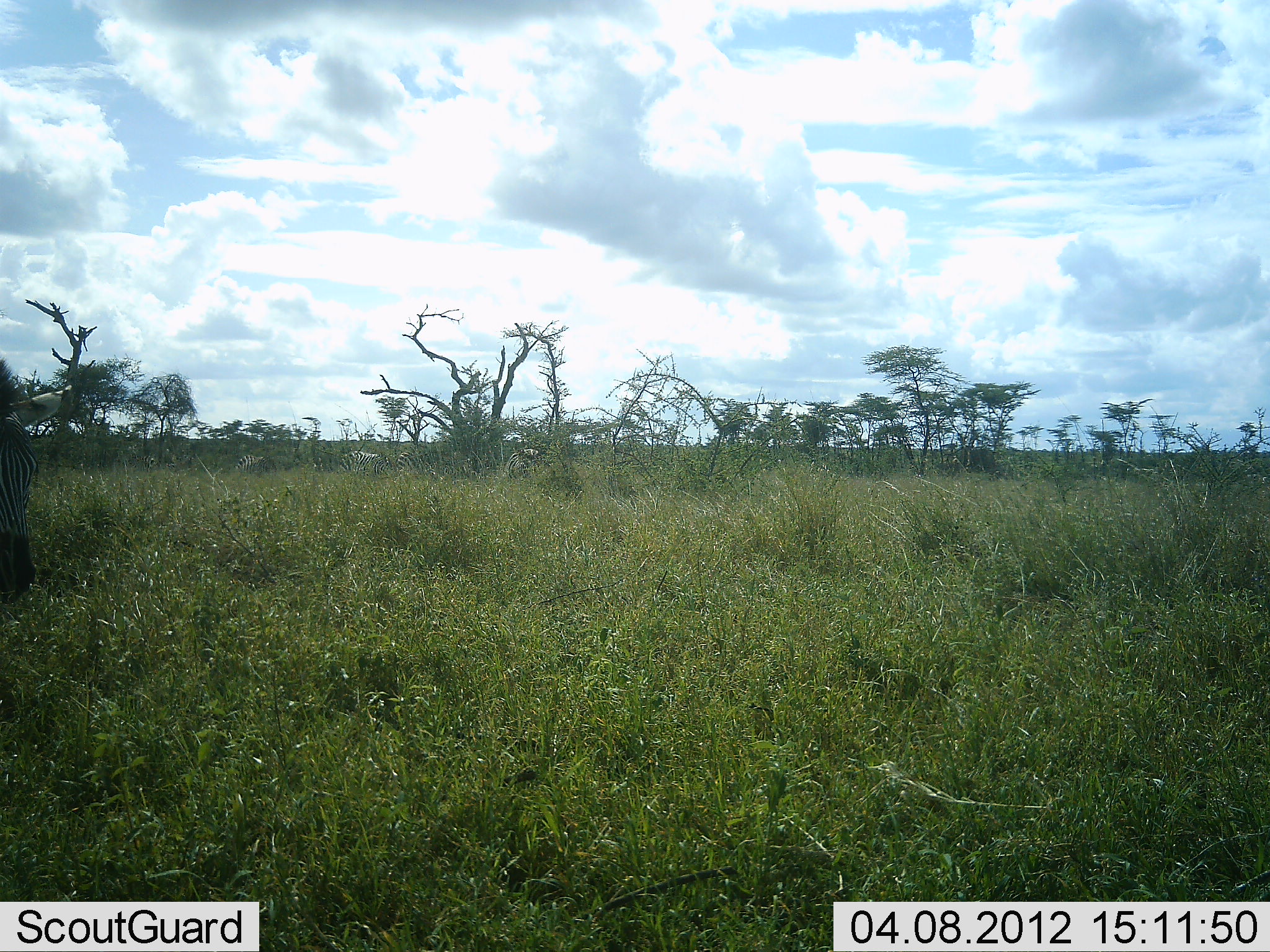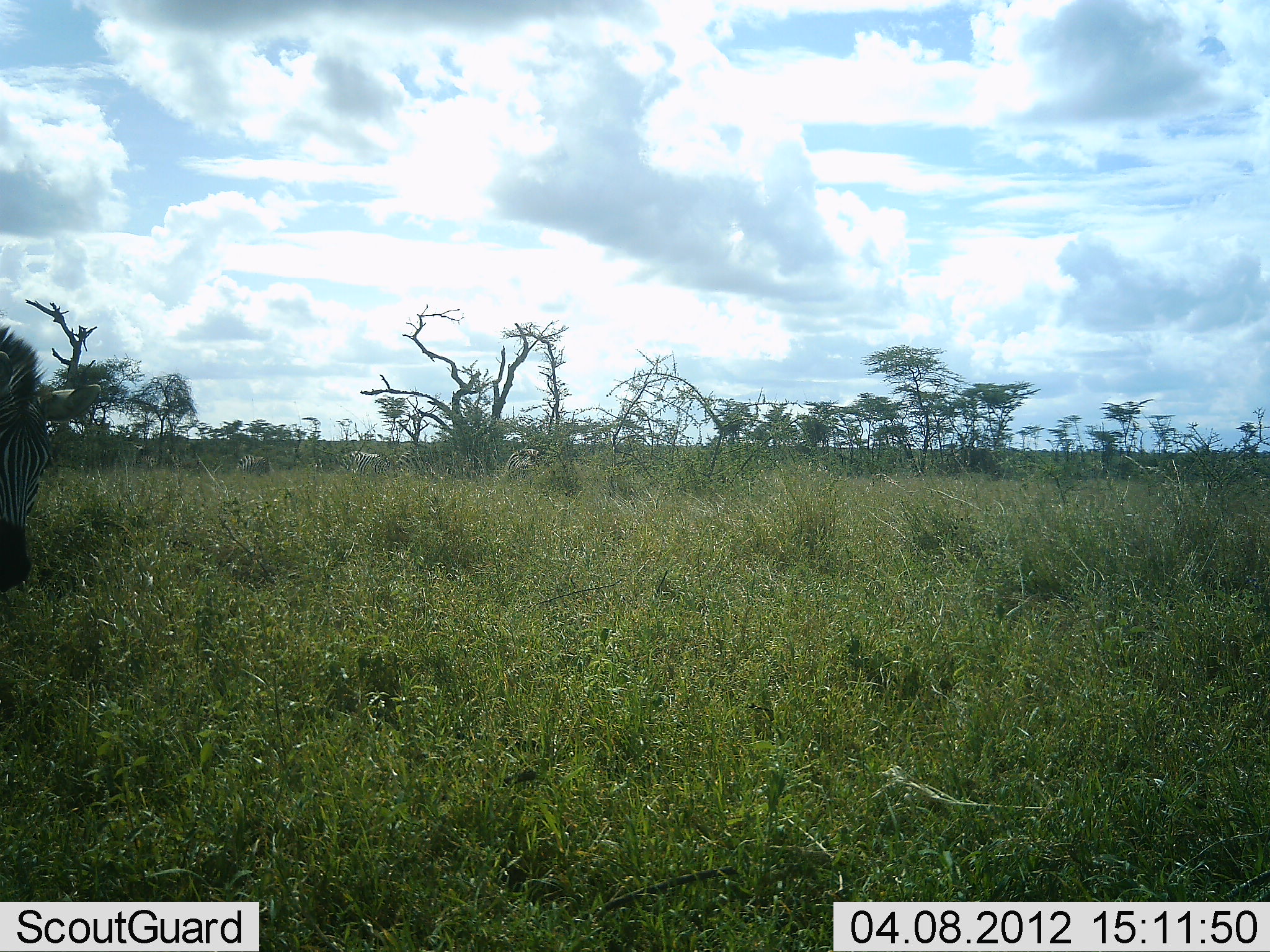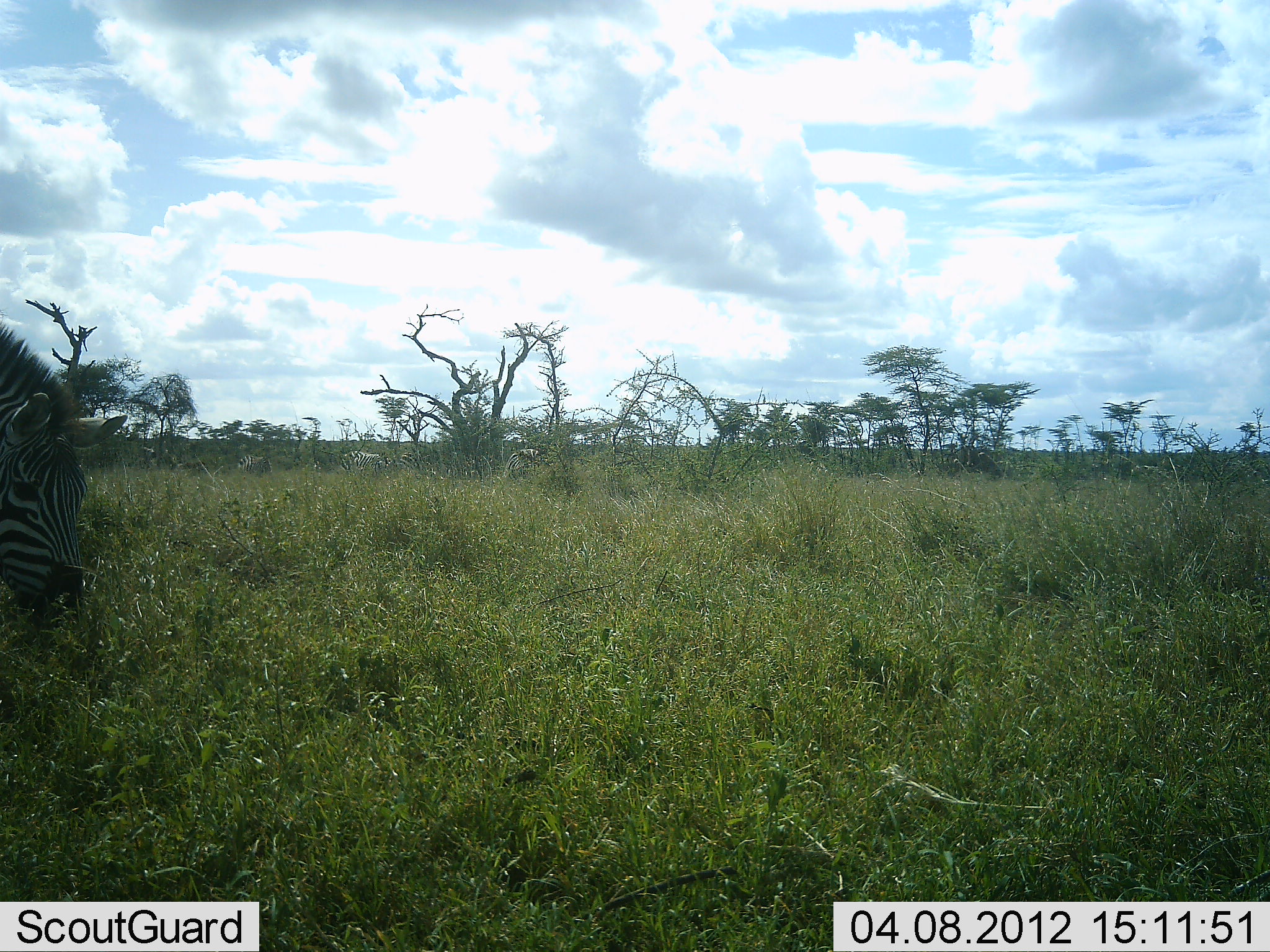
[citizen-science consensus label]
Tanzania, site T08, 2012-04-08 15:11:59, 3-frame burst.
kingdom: Animalia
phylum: Chordata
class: Mammalia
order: Perissodactyla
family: Equidae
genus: Equus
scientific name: Equus quagga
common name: plains zebra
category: zebra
Zebra (plains zebra) (Equus quagga), count 1. Behavior (volunteer vote fractions): standing 42%, resting 0%, moving 33%, interacting 0%. Young present (vote fraction): 0%. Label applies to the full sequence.